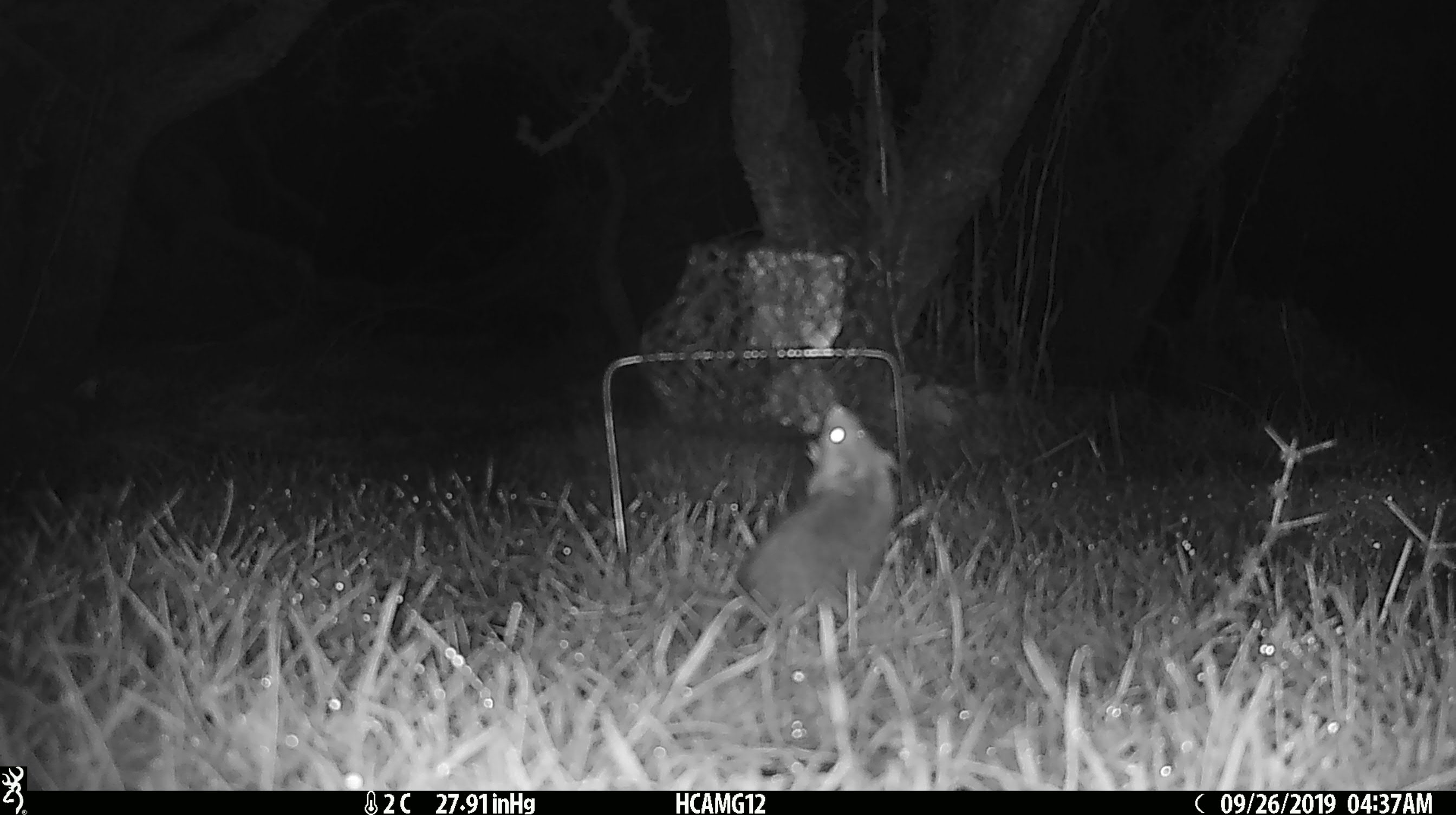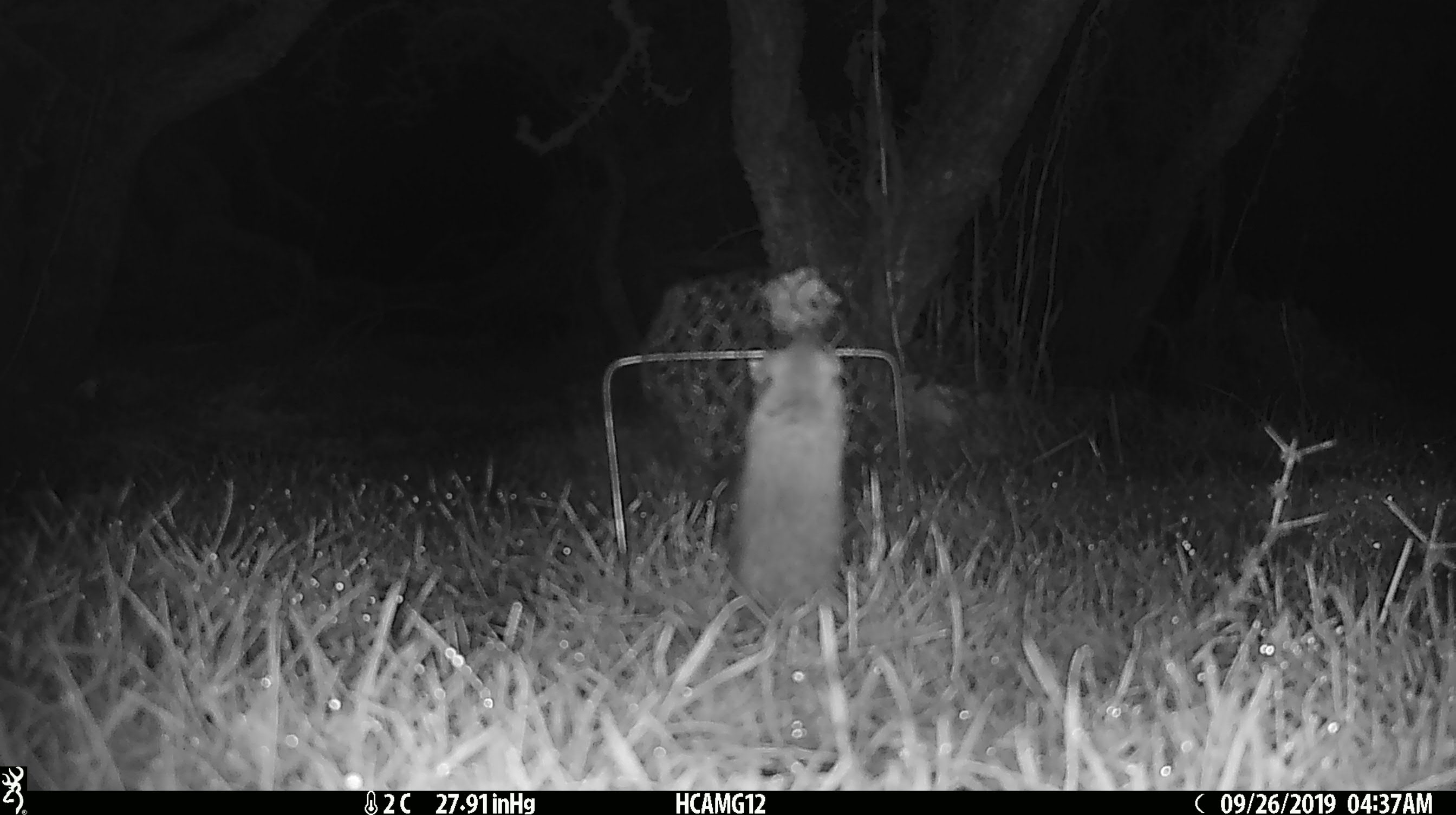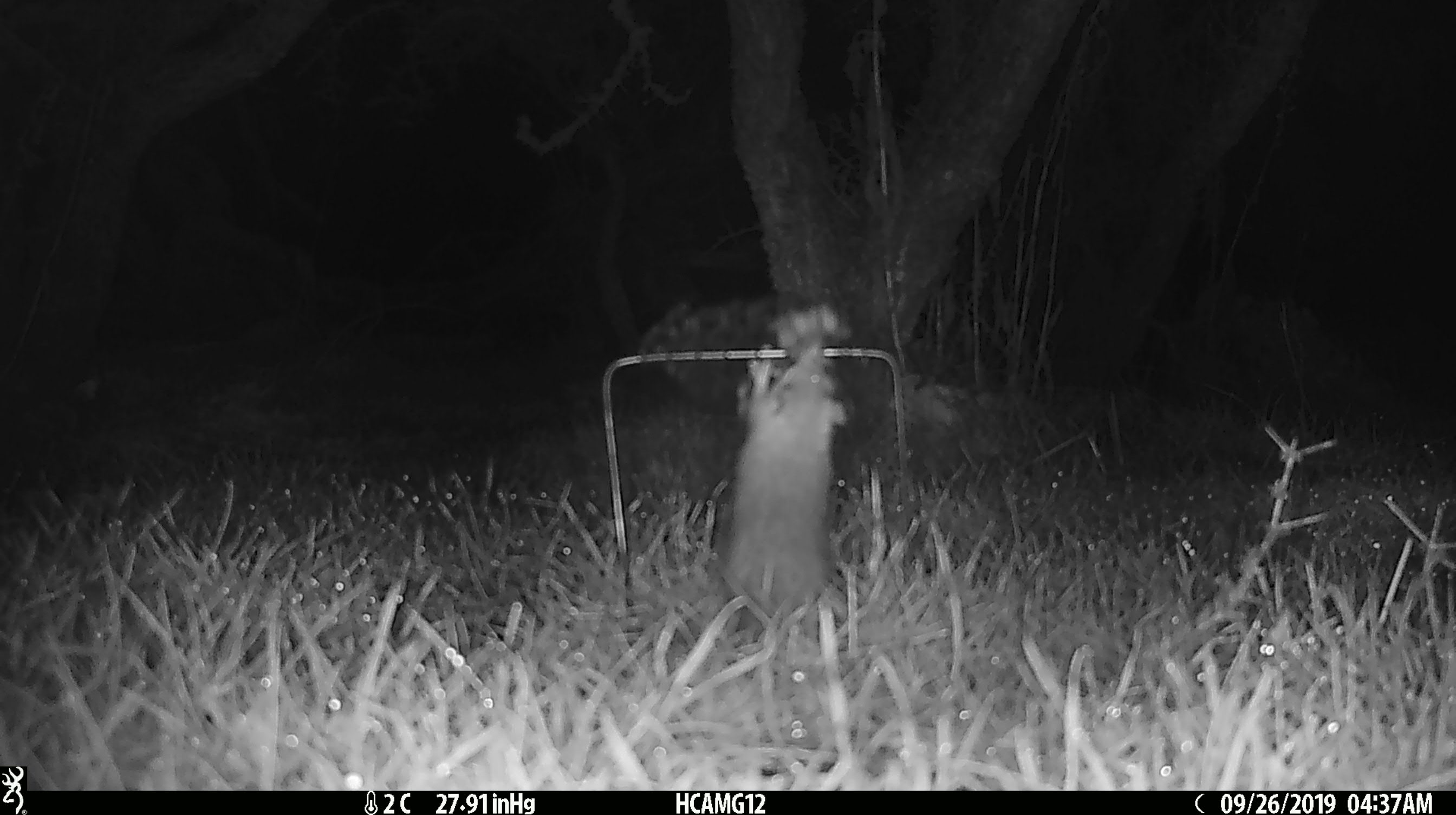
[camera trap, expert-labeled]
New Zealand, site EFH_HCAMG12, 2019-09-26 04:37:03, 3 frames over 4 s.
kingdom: Animalia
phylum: Chordata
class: Mammalia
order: Rodentia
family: Muridae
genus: Mus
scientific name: Mus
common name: mouse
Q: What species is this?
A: Mouse (Mus).